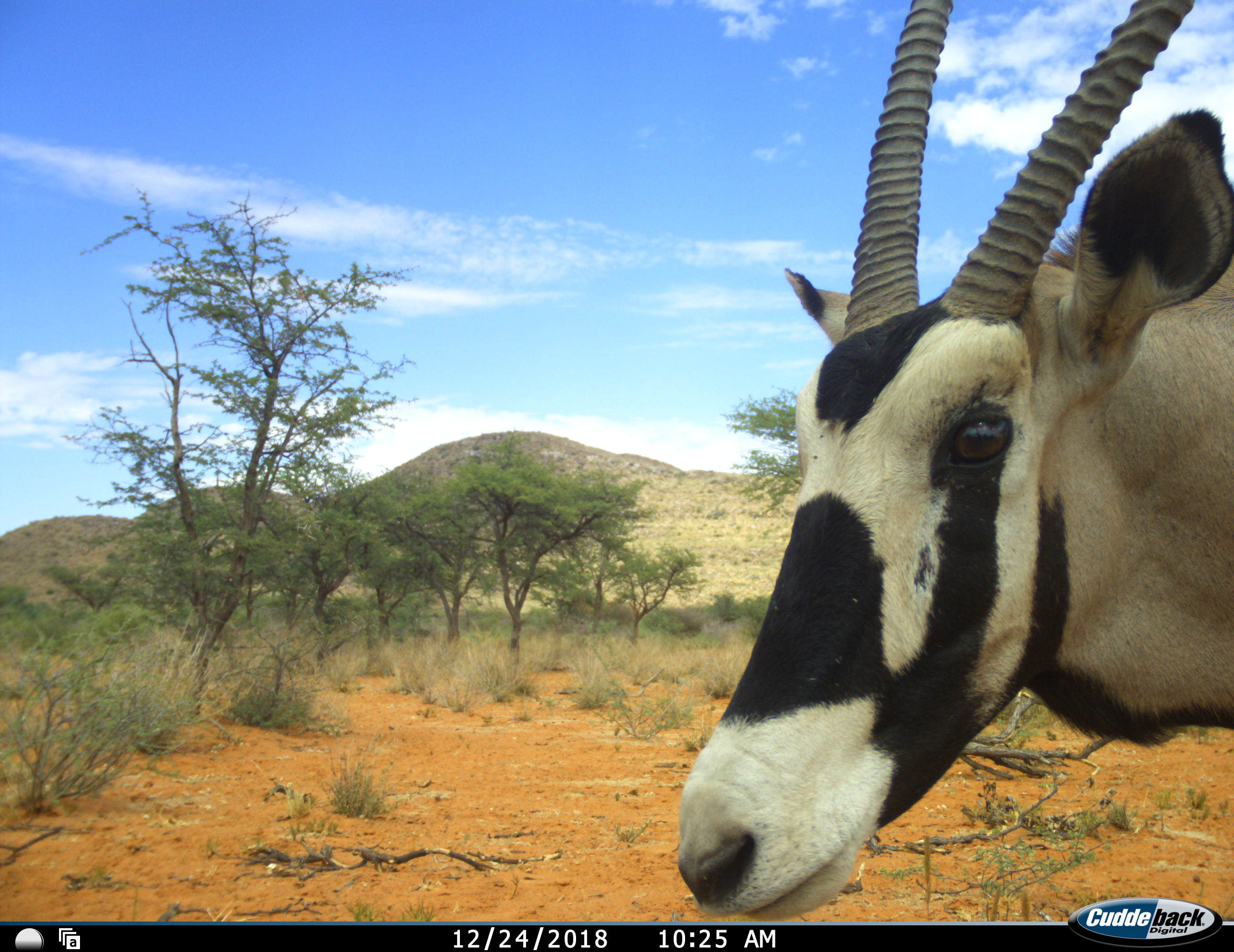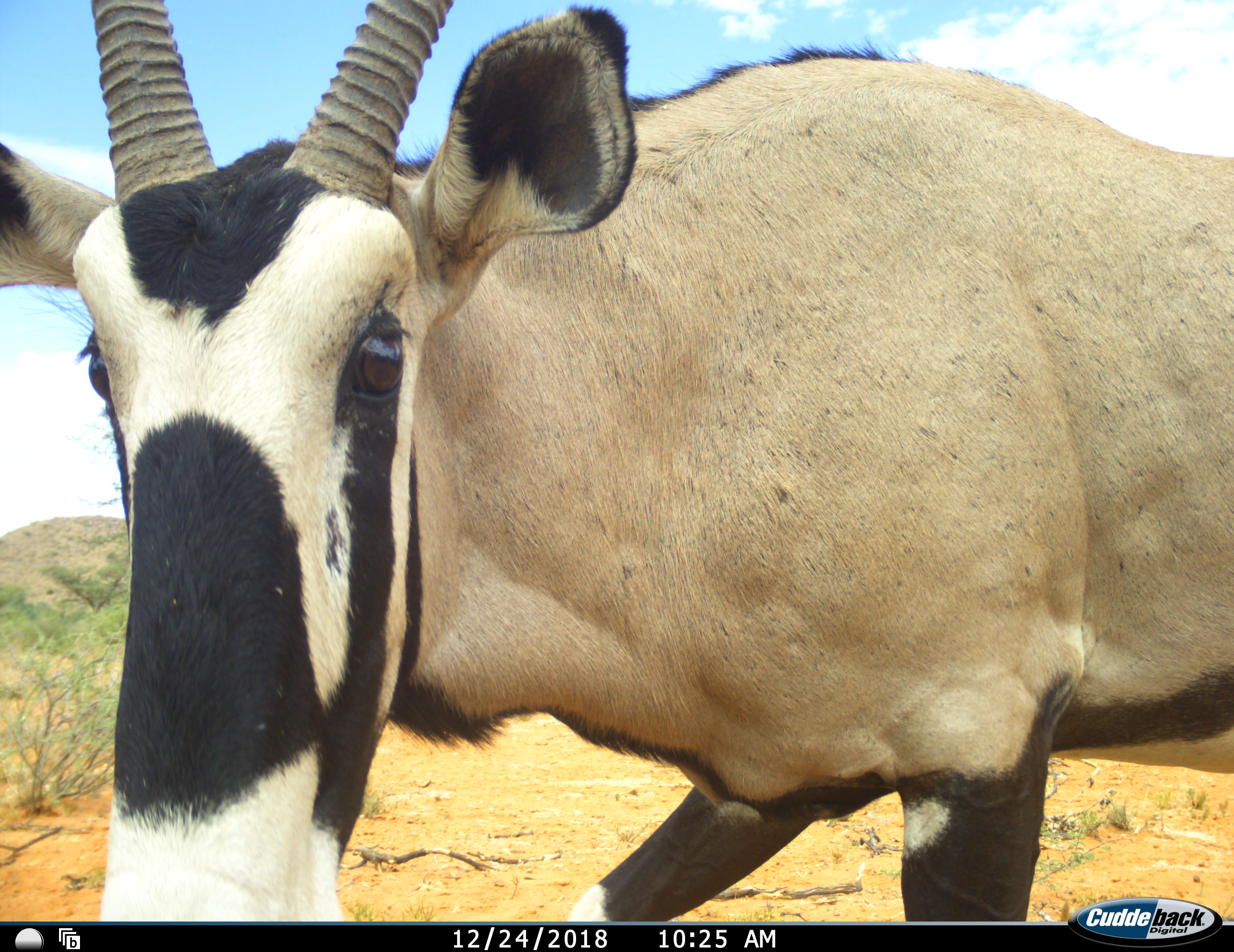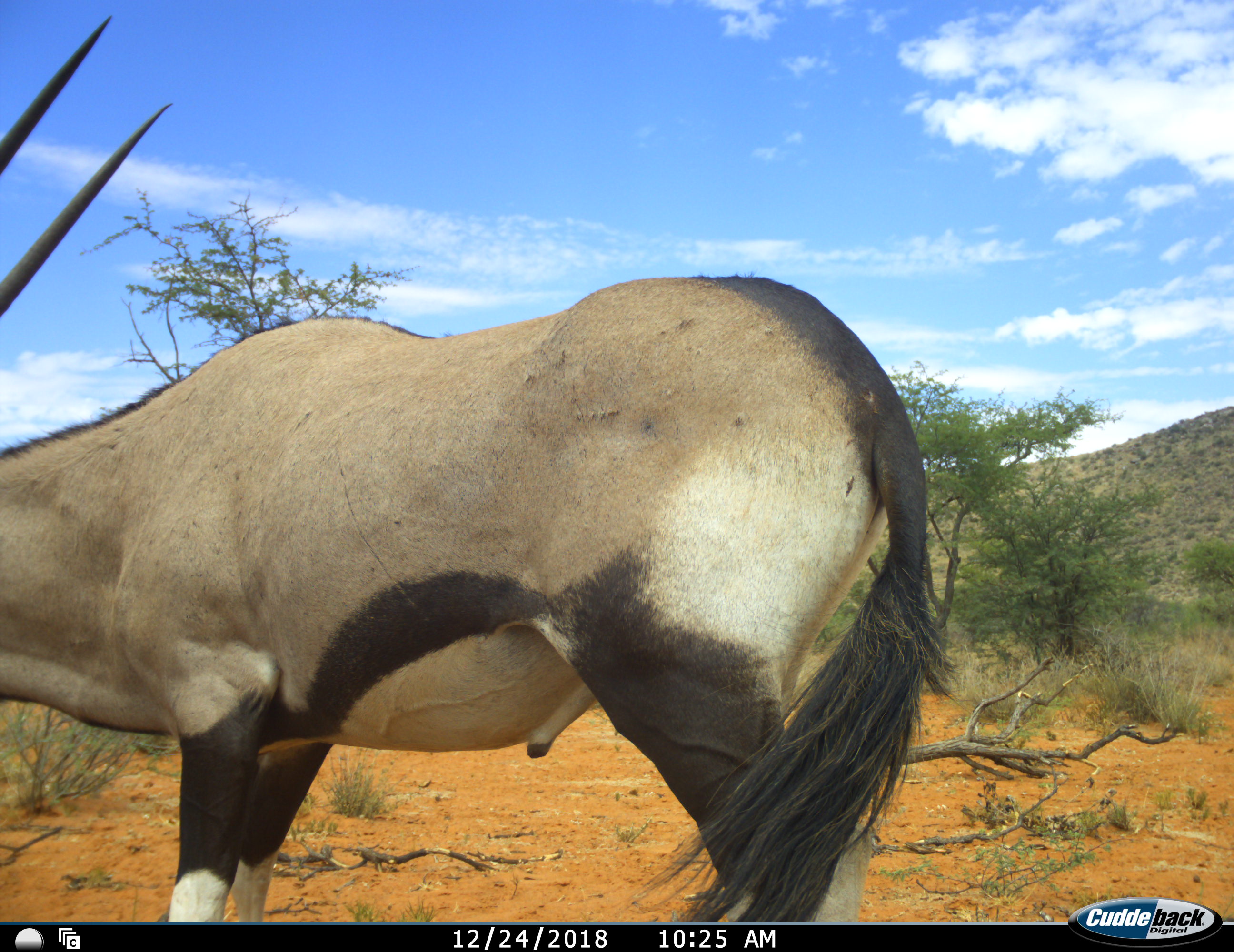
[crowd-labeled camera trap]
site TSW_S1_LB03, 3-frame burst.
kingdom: Animalia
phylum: Chordata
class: Mammalia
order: Artiodactyla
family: Bovidae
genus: Oryx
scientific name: Oryx gazella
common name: gemsbok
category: oryx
Oryx (gemsbok) (Oryx gazella), count 1. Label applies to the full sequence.